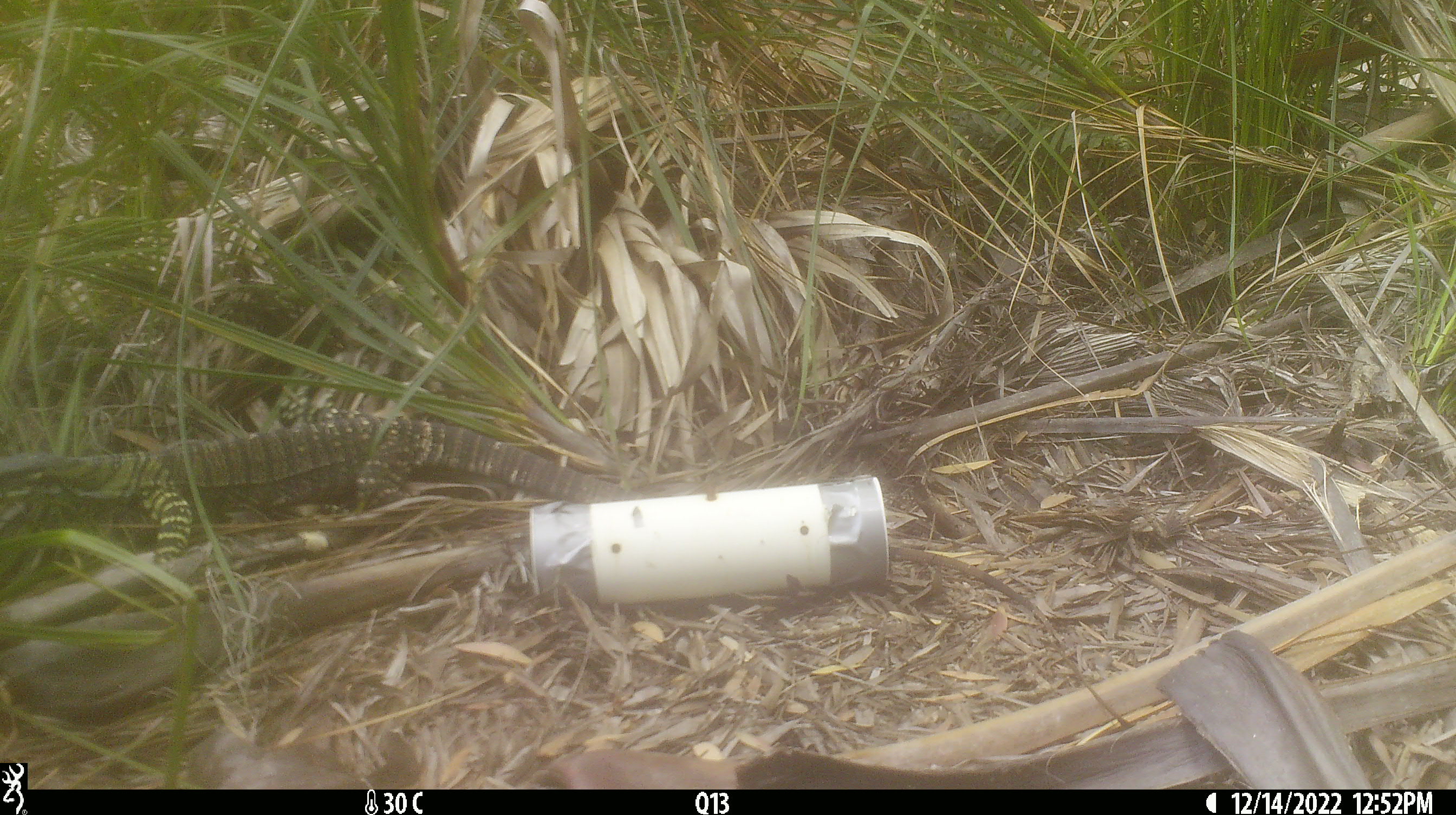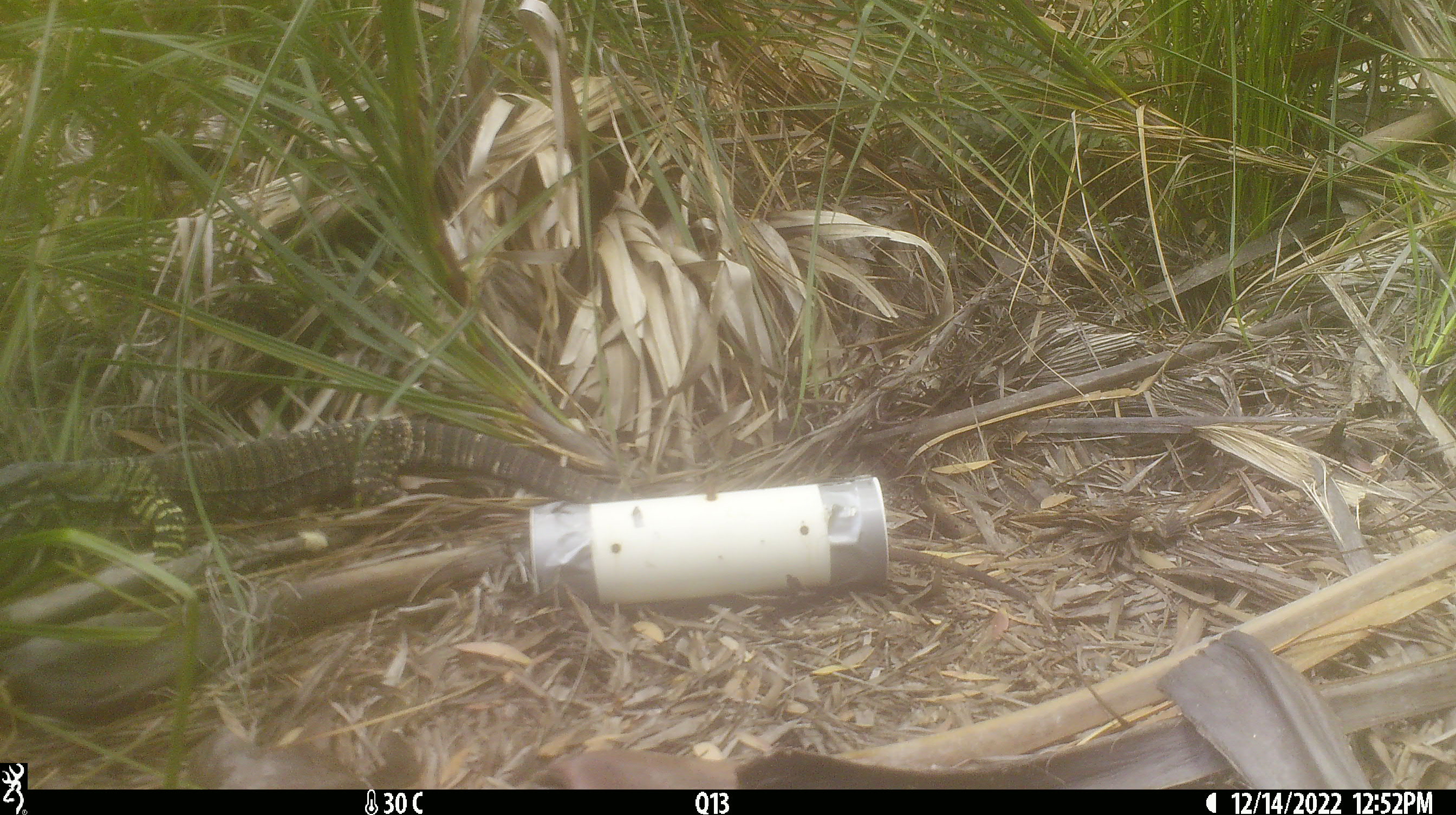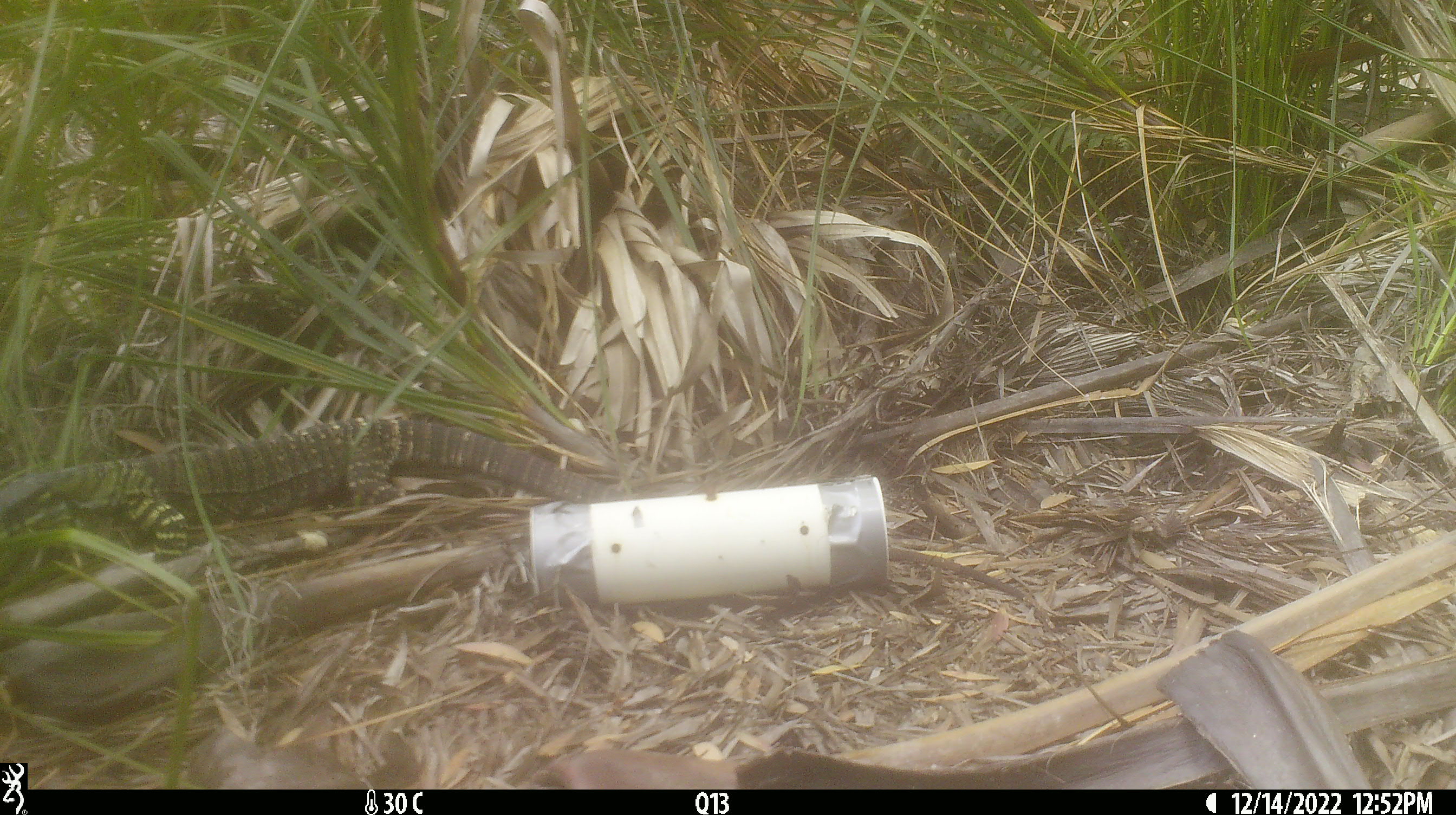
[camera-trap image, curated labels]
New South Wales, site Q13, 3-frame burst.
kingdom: Animalia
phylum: Chordata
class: Reptilia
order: Squamata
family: Varanidae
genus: Varanus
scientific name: Varanus varius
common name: lace monitor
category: goanna